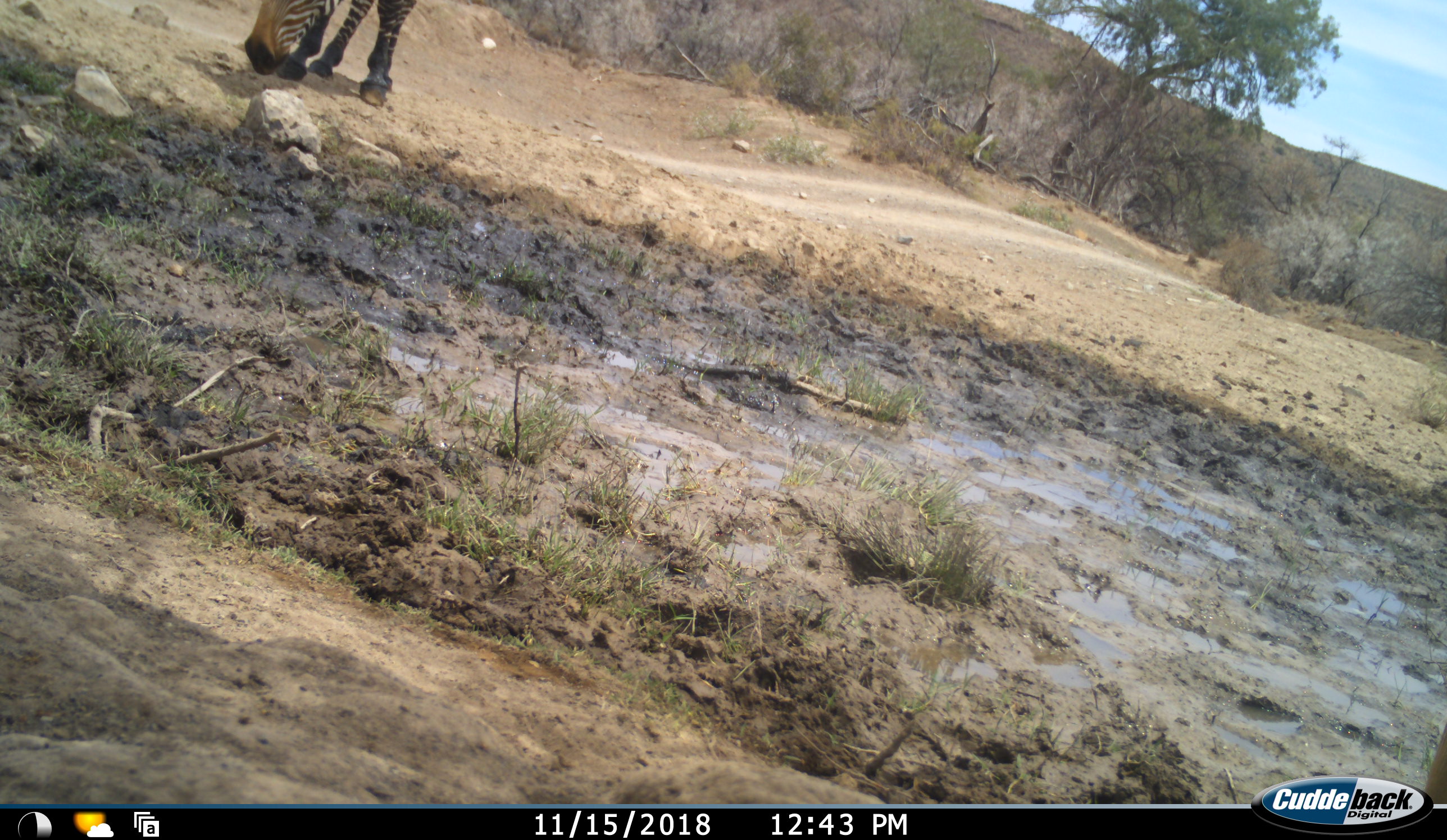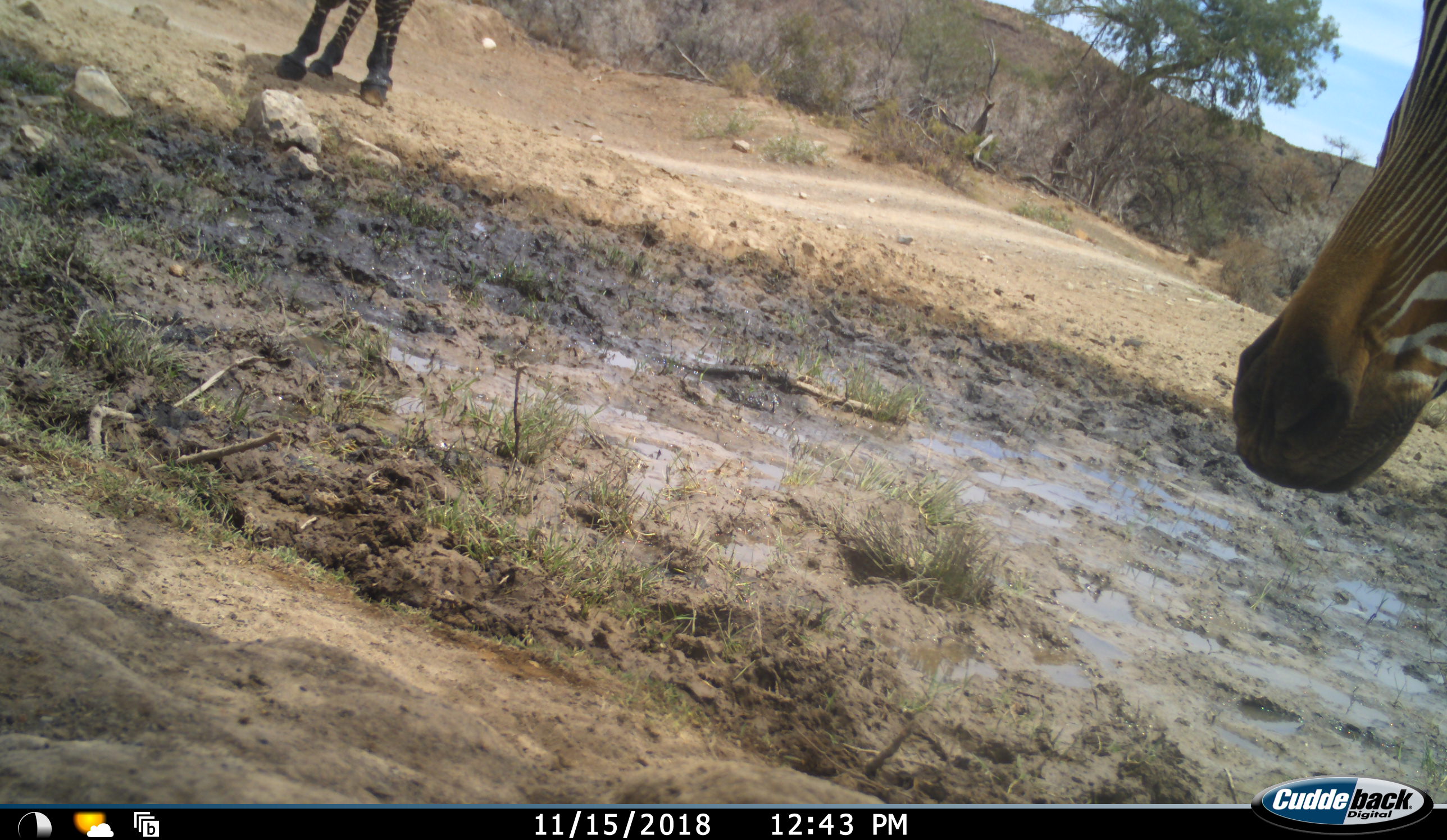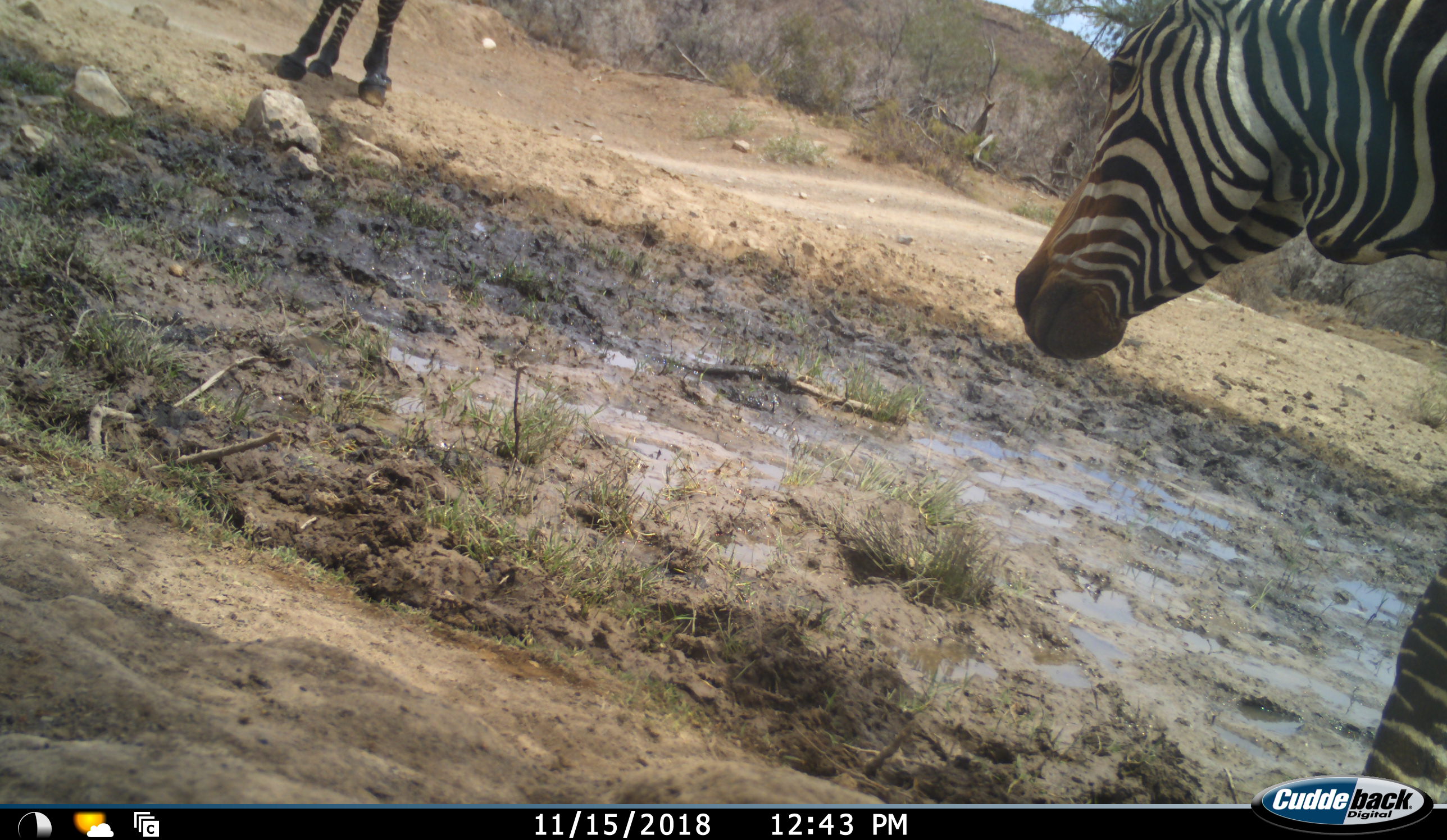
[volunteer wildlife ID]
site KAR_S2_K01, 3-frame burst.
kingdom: Animalia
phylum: Chordata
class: Mammalia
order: Perissodactyla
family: Equidae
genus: Equus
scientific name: Equus zebra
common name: mountain zebra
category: zebramountain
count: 2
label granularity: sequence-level